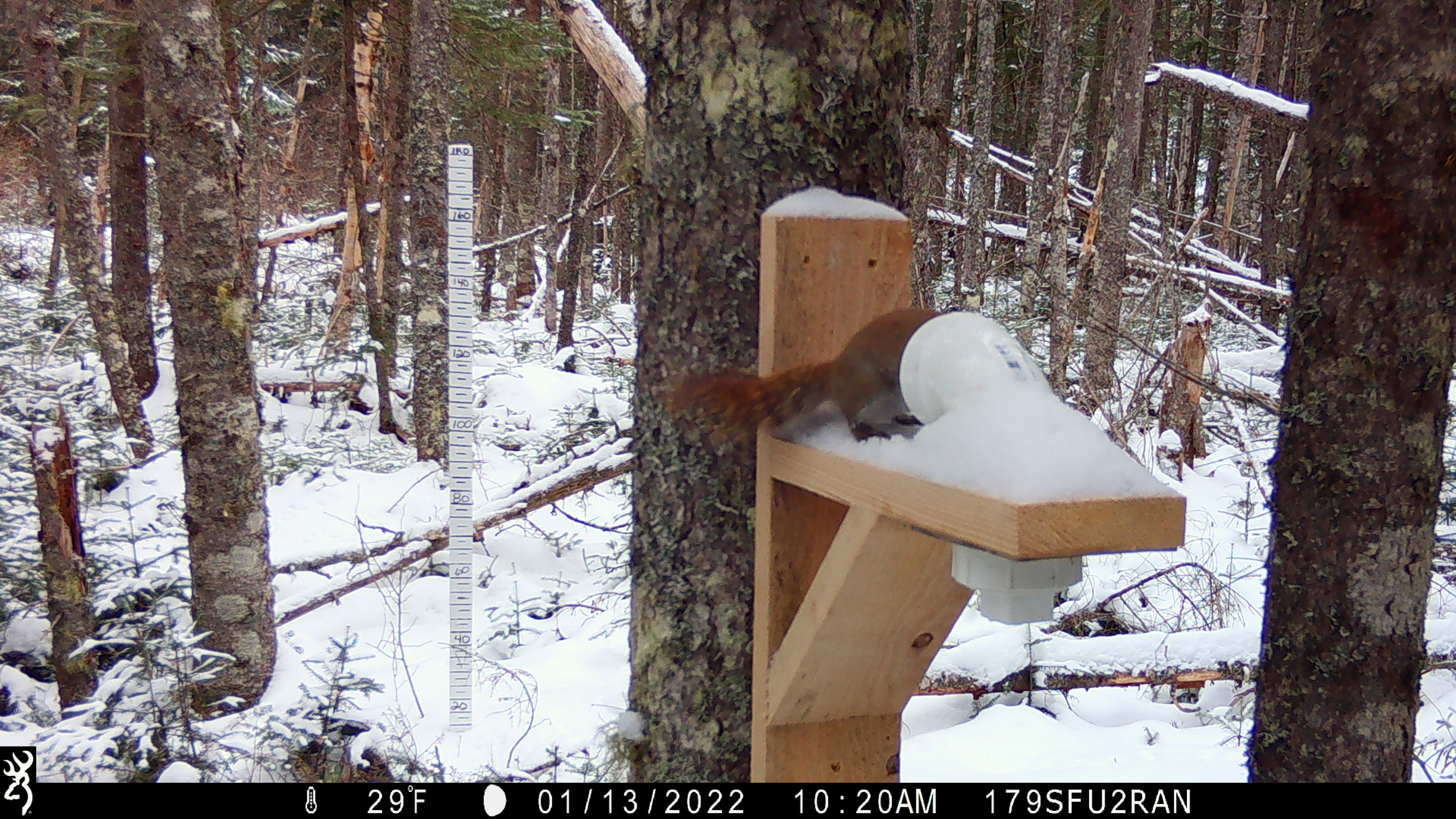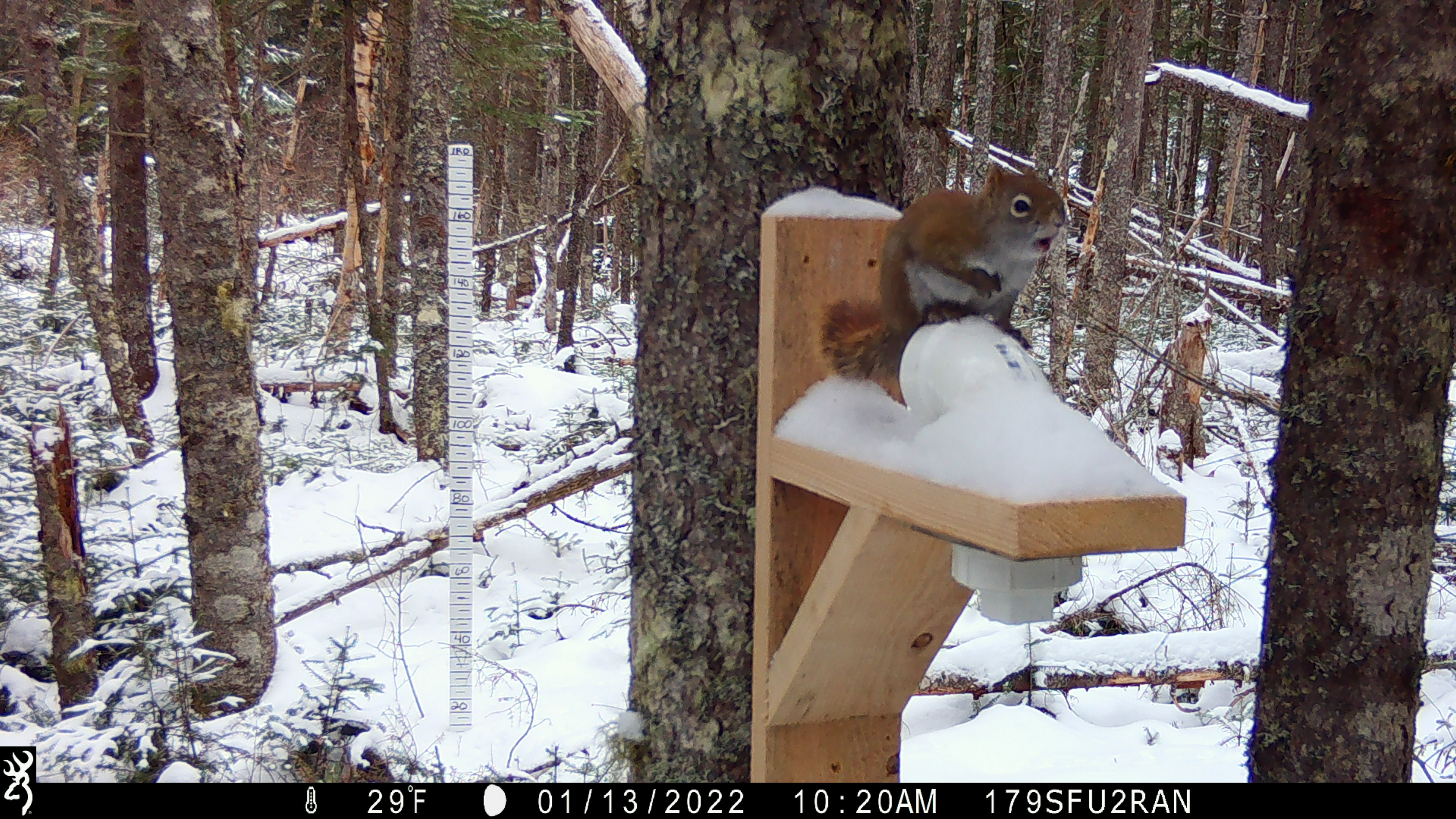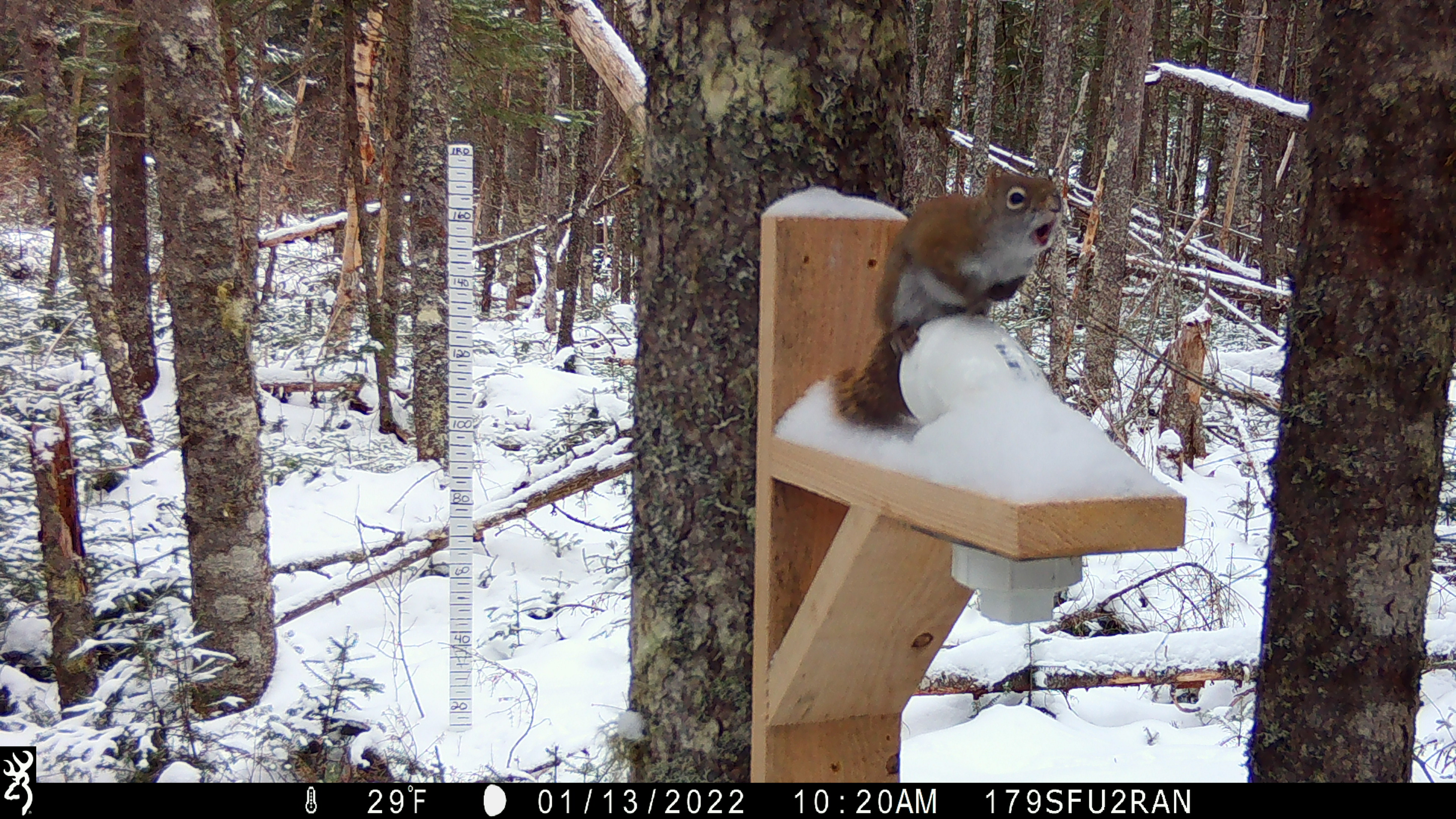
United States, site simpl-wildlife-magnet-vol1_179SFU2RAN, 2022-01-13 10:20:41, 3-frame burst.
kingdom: Animalia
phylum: Chordata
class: Mammalia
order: Rodentia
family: Sciuridae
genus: Tamiasciurus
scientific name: Tamiasciurus hudsonicus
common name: red squirrel